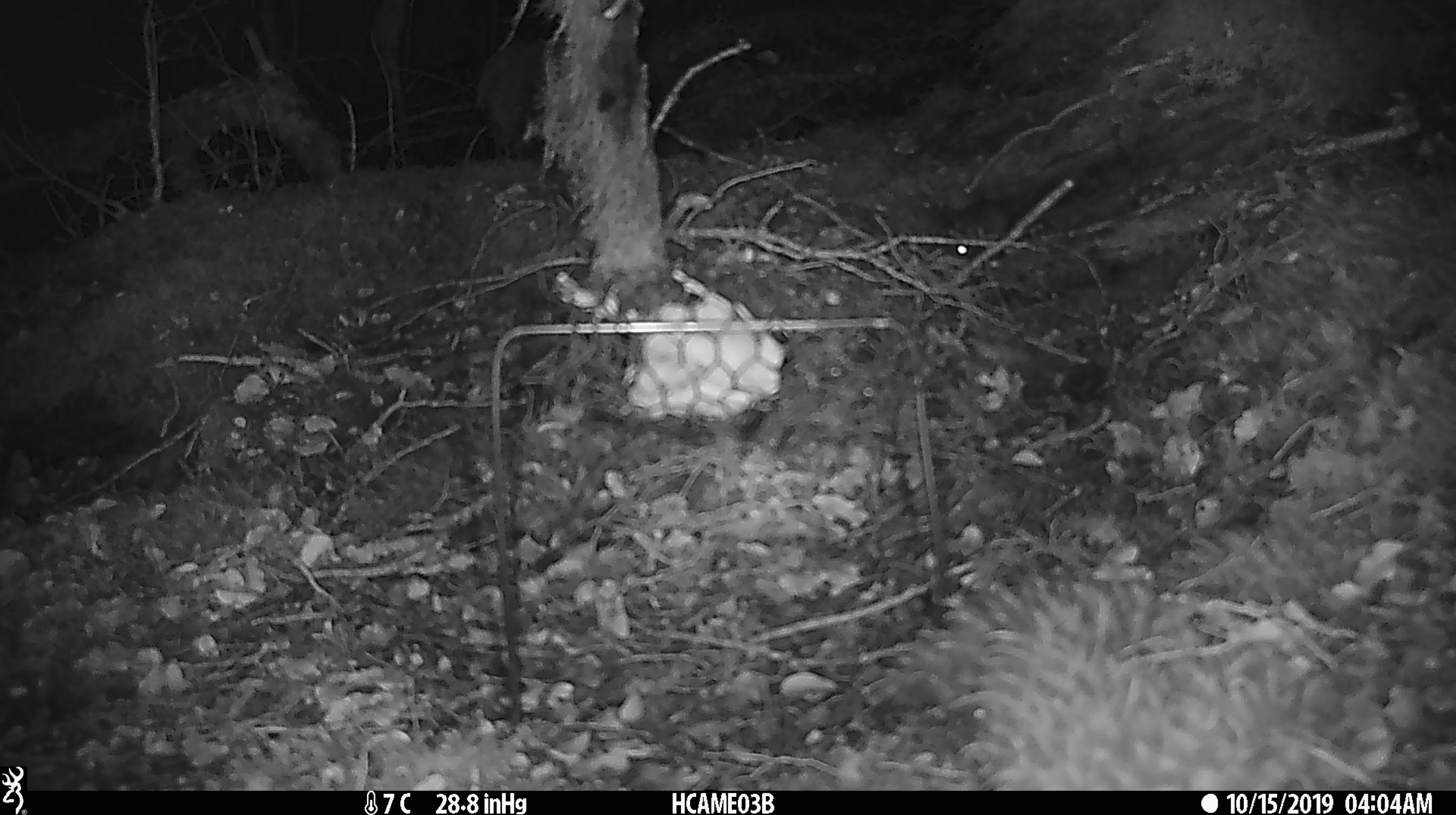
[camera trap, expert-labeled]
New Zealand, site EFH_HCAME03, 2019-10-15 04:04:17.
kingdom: Animalia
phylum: Chordata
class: Mammalia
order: Rodentia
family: Muridae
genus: Mus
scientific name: Mus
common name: mouse